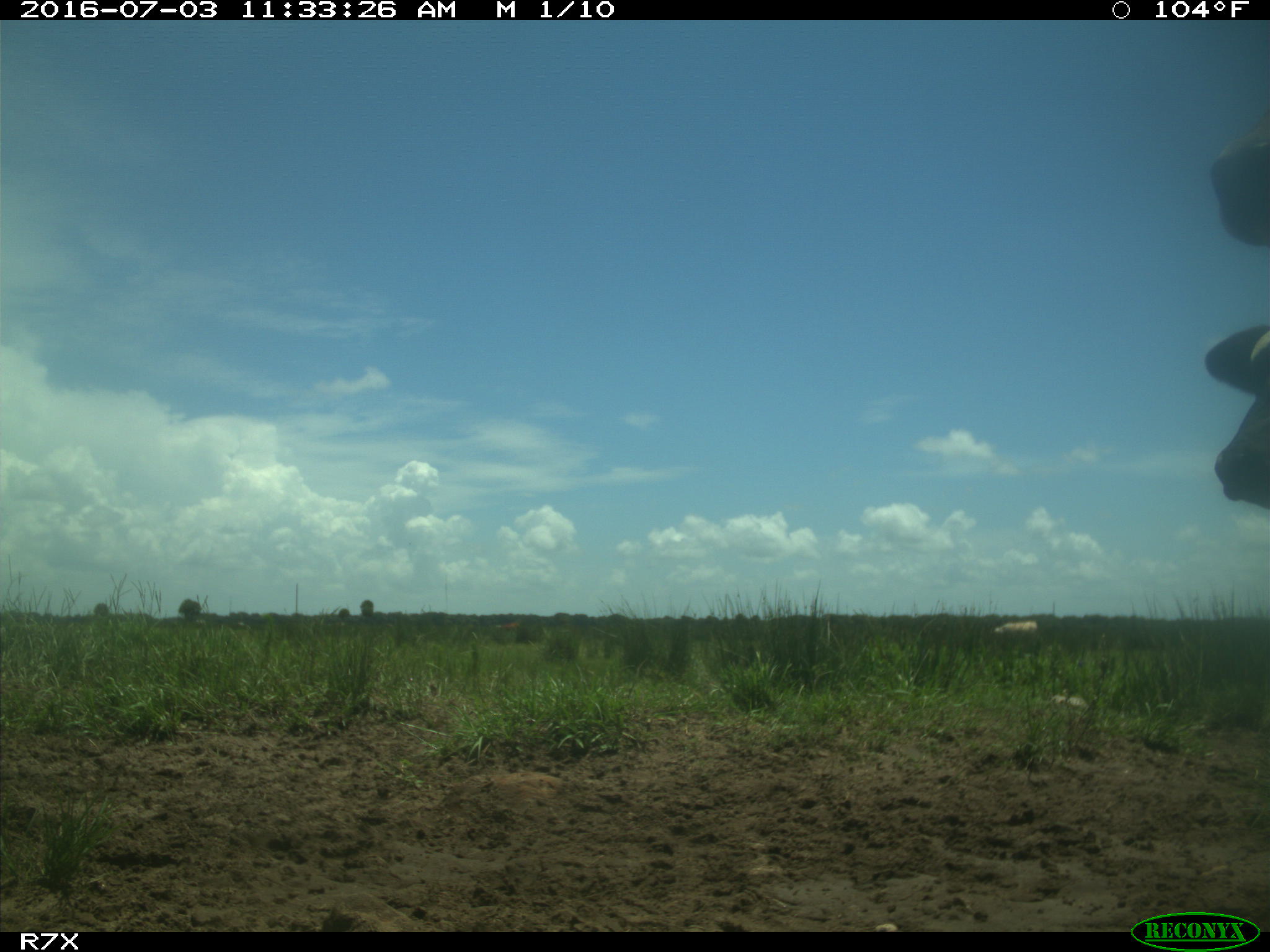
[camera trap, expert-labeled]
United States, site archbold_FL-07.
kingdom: Animalia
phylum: Chordata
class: Mammalia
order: Artiodactyla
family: Bovidae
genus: Bos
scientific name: Bos taurus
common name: domestic cow